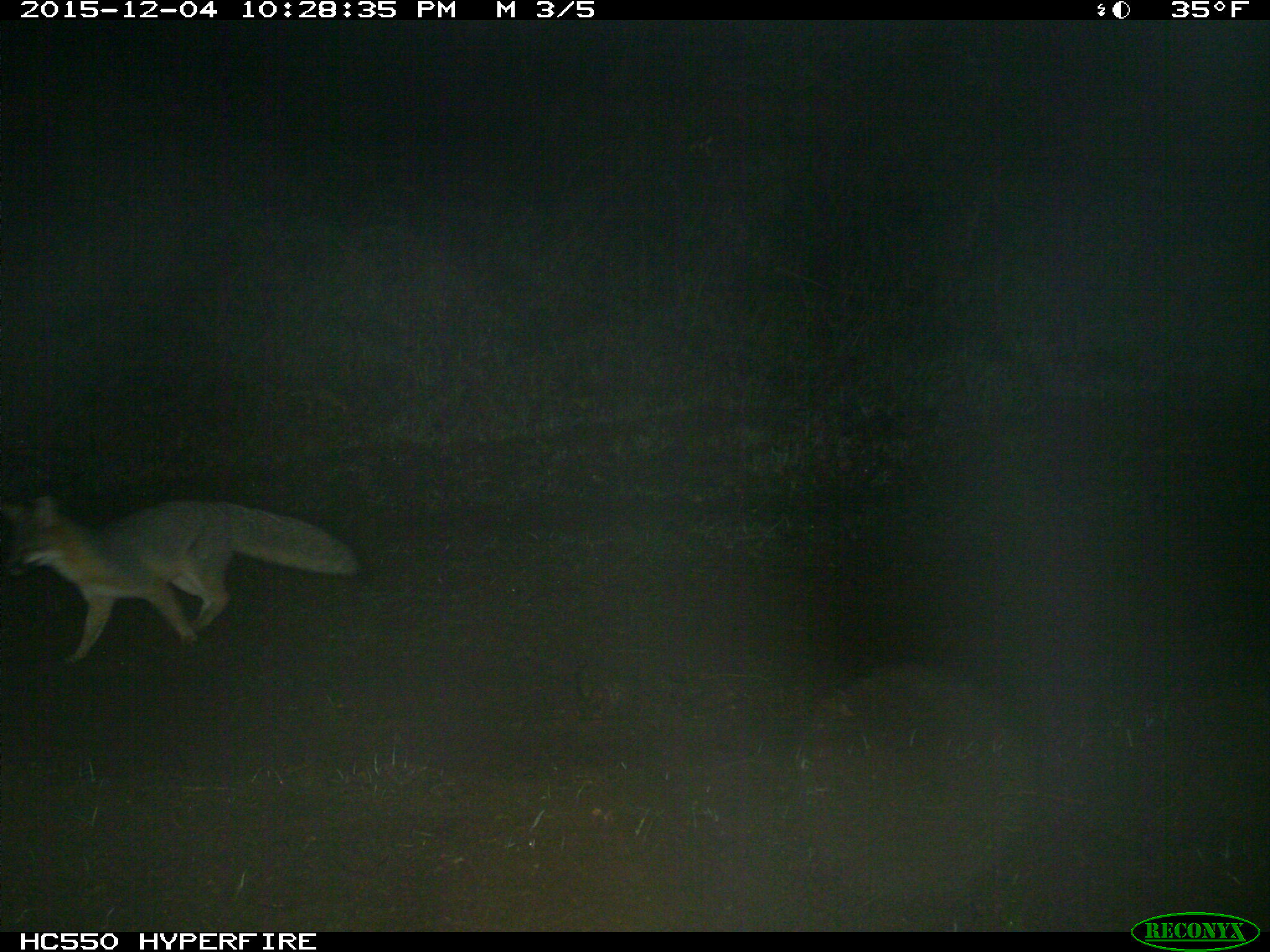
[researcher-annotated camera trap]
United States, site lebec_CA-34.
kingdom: Animalia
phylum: Chordata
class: Mammalia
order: Carnivora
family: Canidae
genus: Urocyon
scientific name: Urocyon cinereoargenteus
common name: gray fox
Urocyon cinereoargenteus (gray fox).